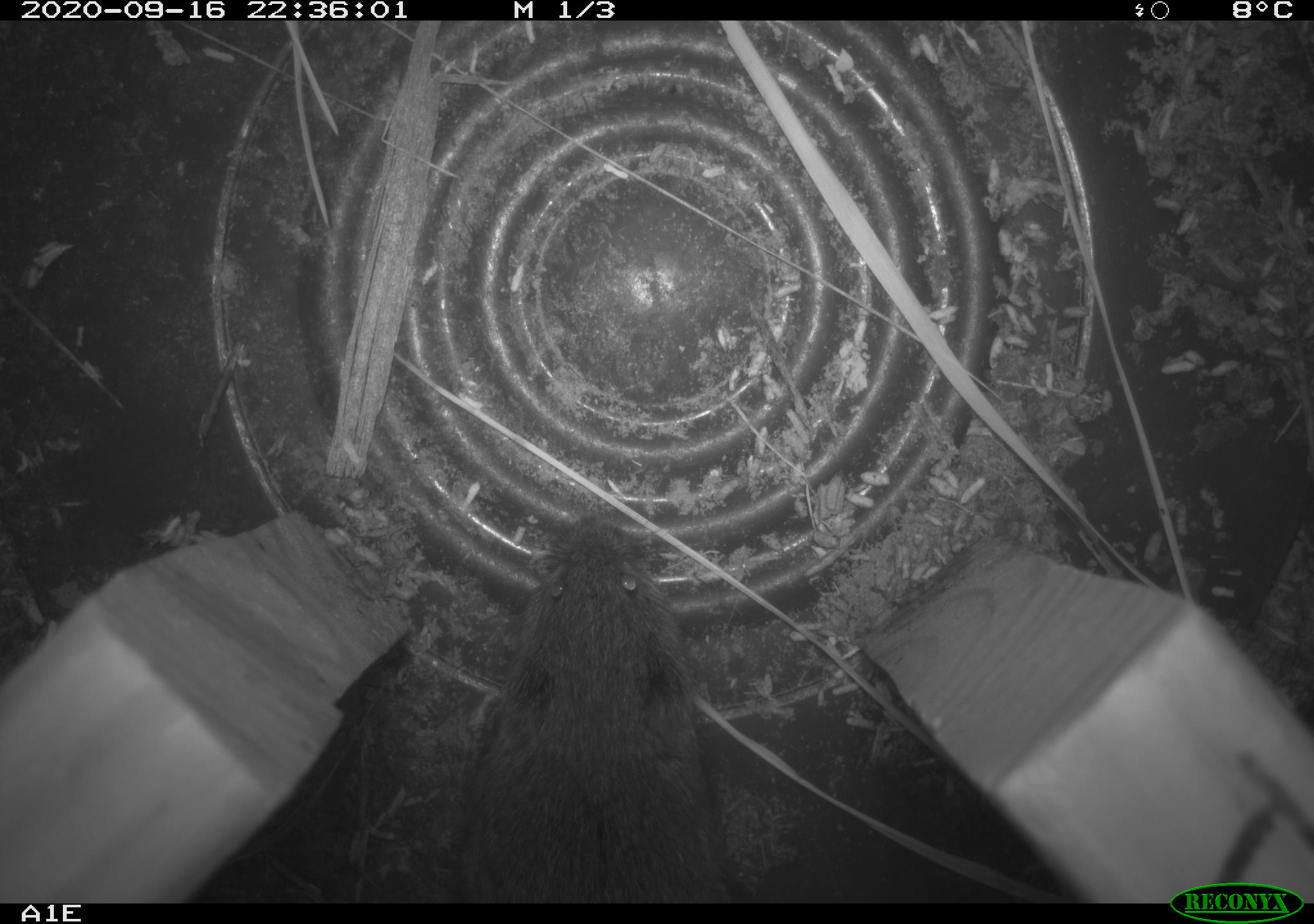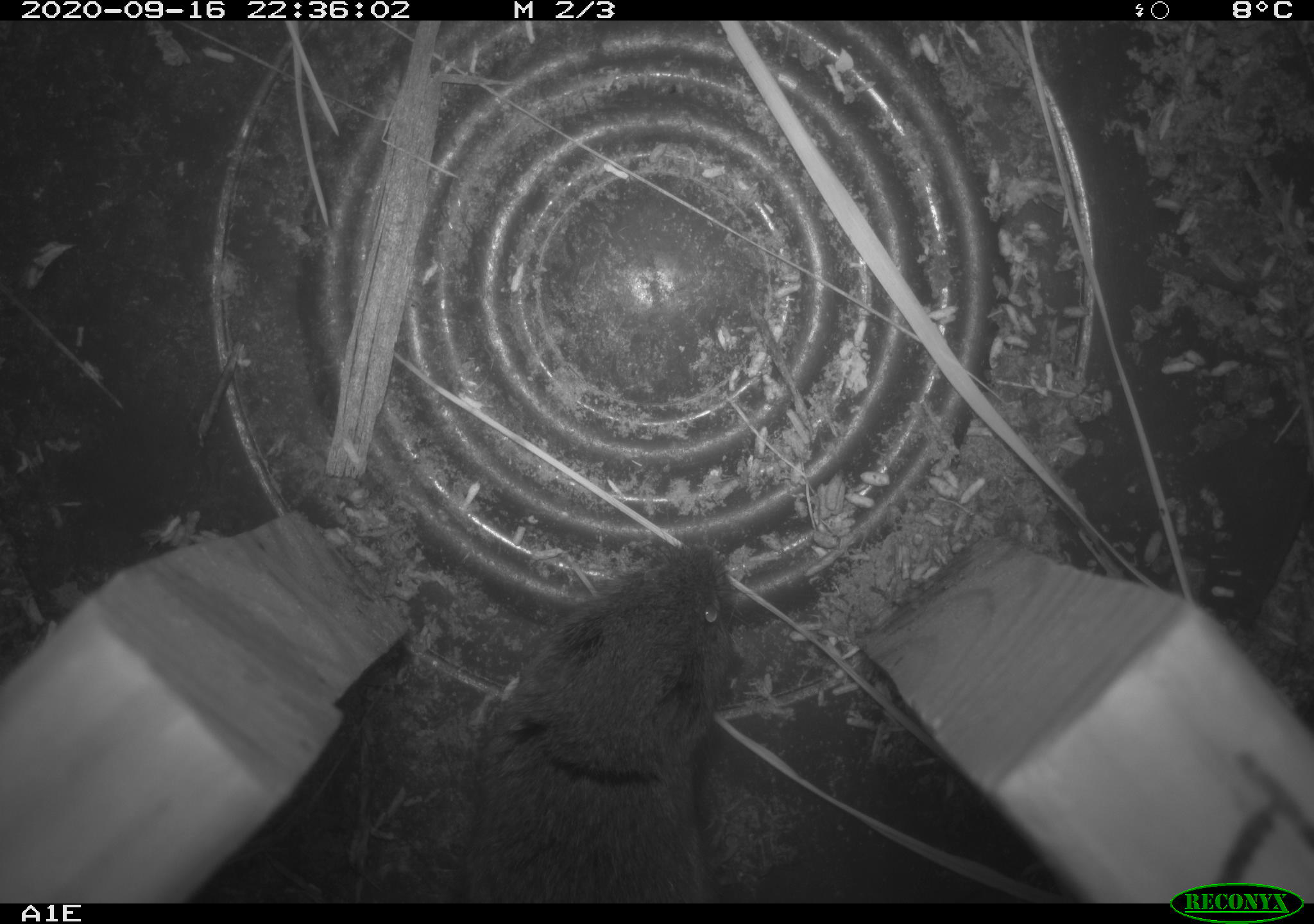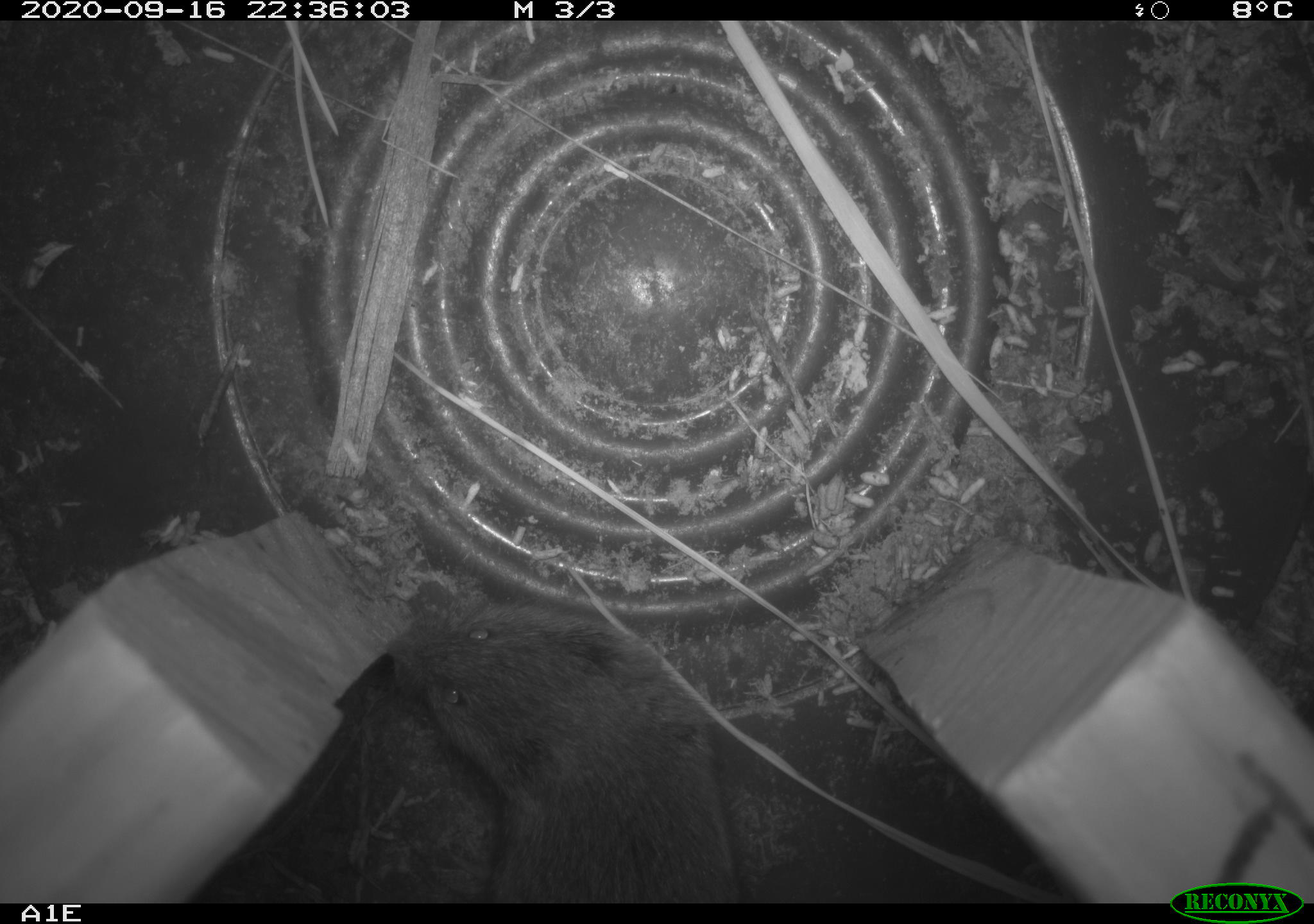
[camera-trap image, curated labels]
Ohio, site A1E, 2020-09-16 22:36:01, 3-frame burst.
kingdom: Animalia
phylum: Chordata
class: Mammalia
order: Rodentia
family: Cricetidae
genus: Microtus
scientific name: Microtus pennsylvanicus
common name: meadow vole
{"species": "meadow vole (Microtus pennsylvanicus)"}